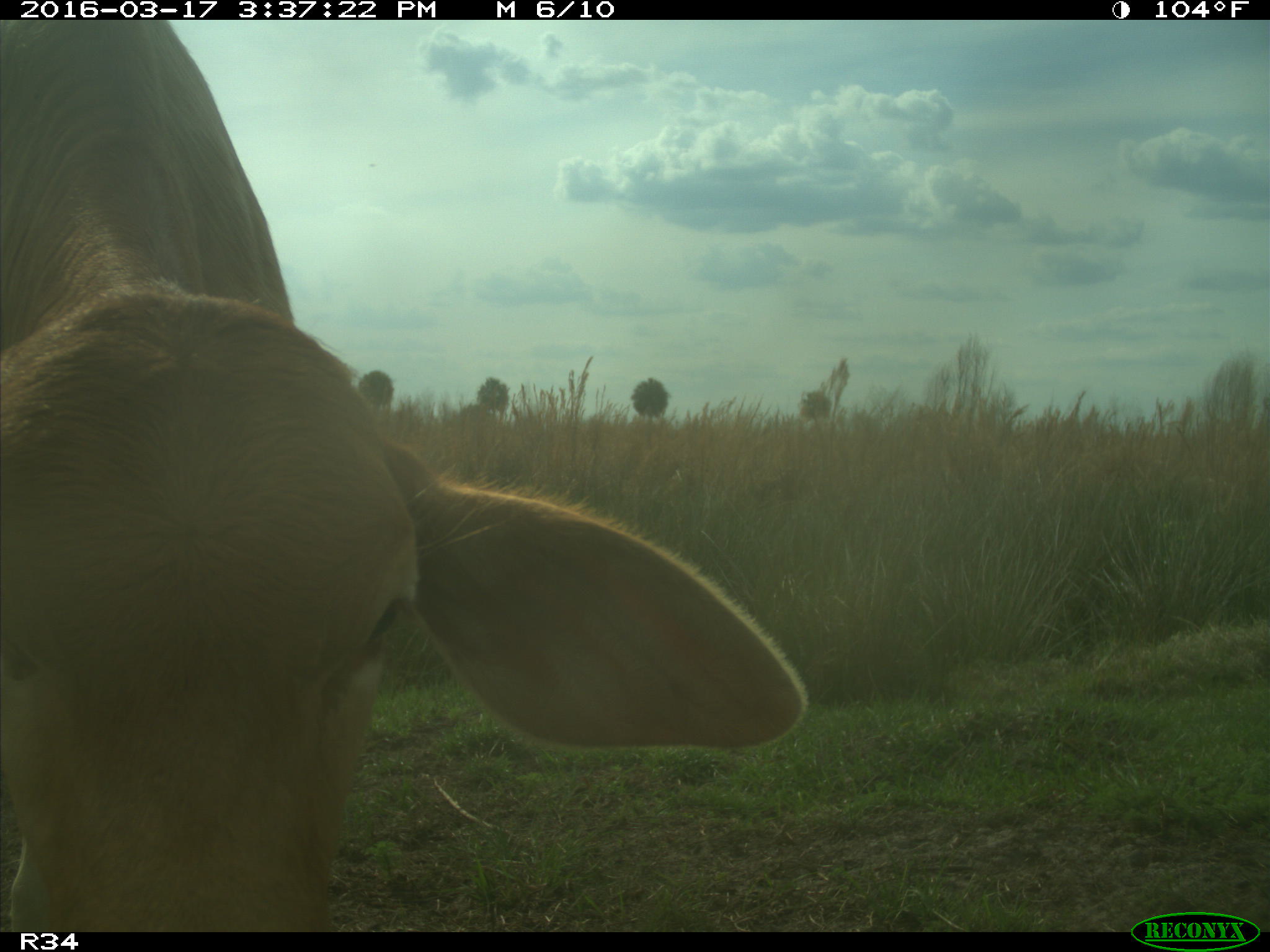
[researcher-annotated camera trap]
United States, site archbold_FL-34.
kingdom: Animalia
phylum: Chordata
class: Mammalia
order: Artiodactyla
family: Bovidae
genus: Bos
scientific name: Bos taurus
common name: domestic cow